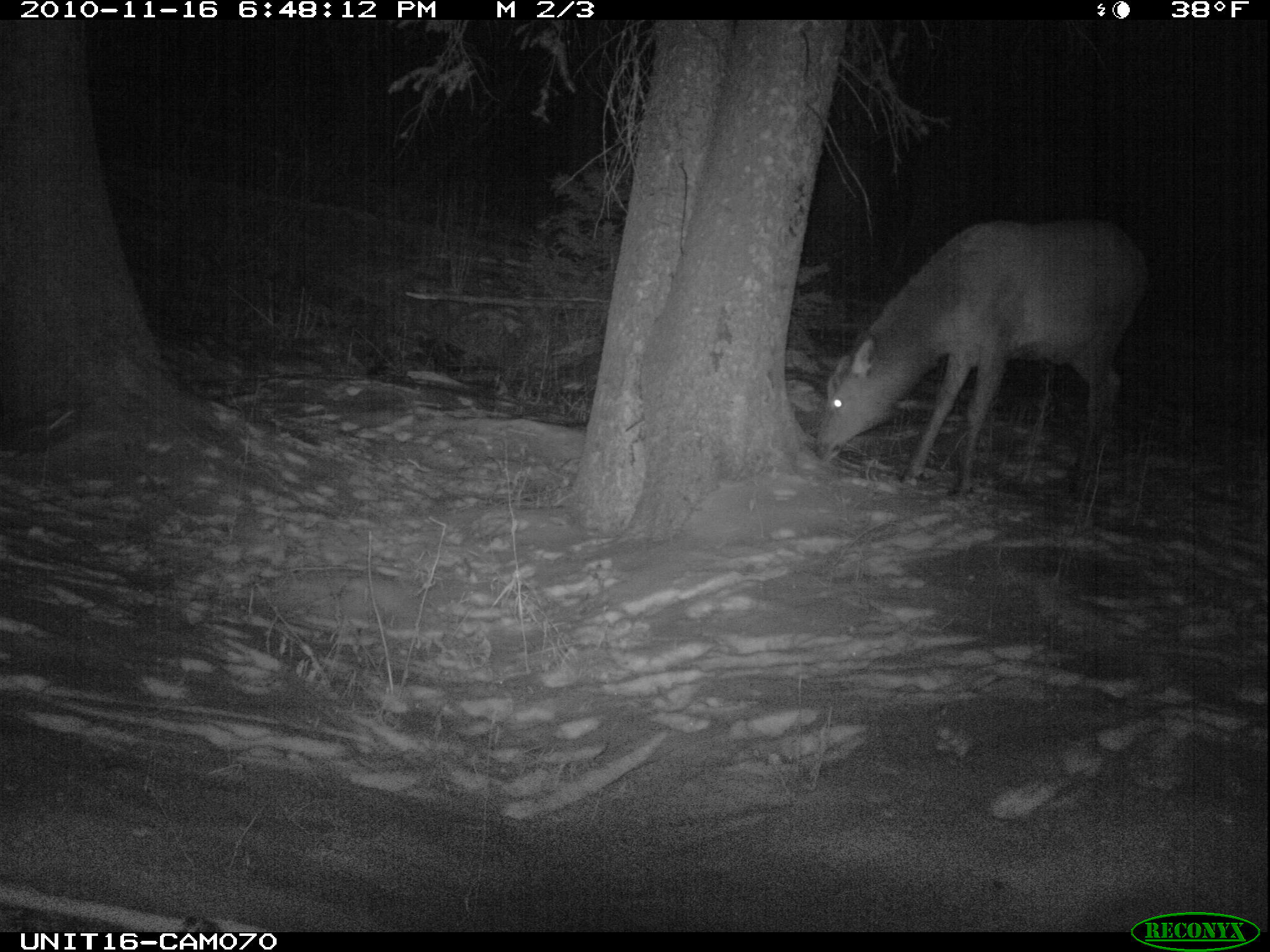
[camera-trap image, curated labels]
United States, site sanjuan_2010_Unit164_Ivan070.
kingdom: Animalia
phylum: Chordata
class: Mammalia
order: Artiodactyla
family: Cervidae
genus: Cervus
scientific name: Cervus elaphus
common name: red deer